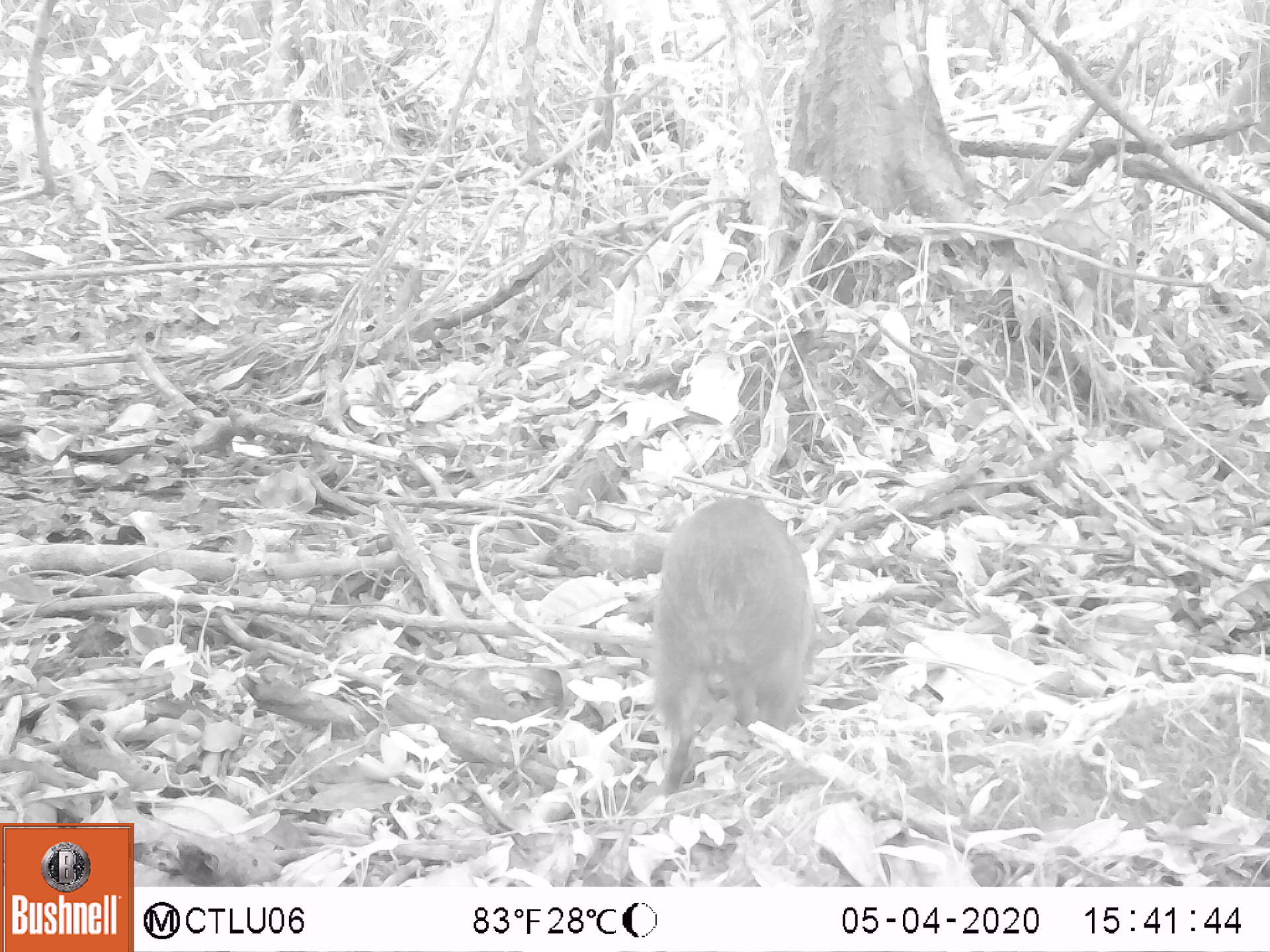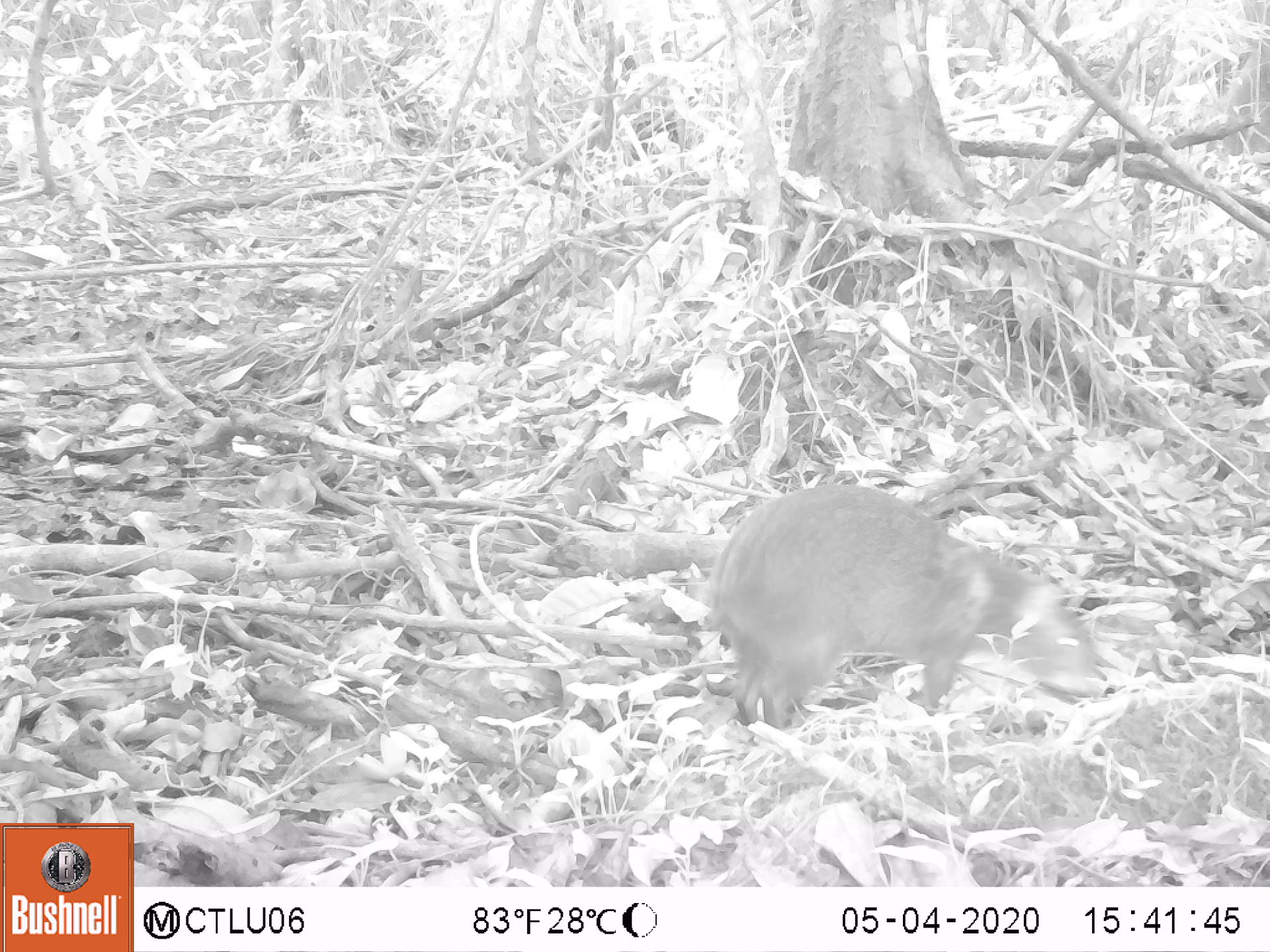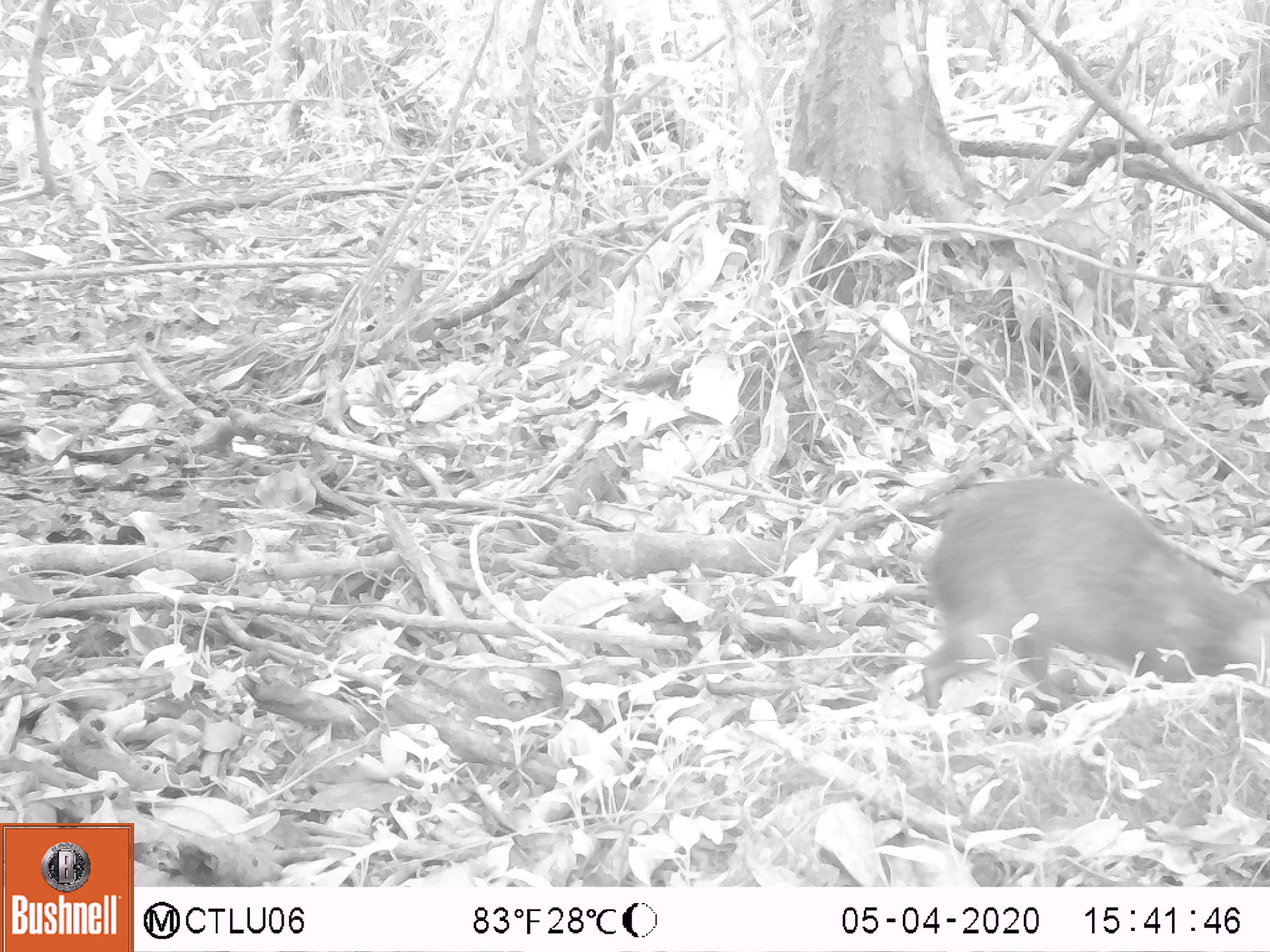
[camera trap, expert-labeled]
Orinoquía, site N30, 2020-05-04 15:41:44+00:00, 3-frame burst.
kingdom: Animalia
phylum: Chordata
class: Mammalia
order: Rodentia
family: Dasyproctidae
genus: Dasyprocta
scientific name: Dasyprocta fuliginosa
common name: black agouti